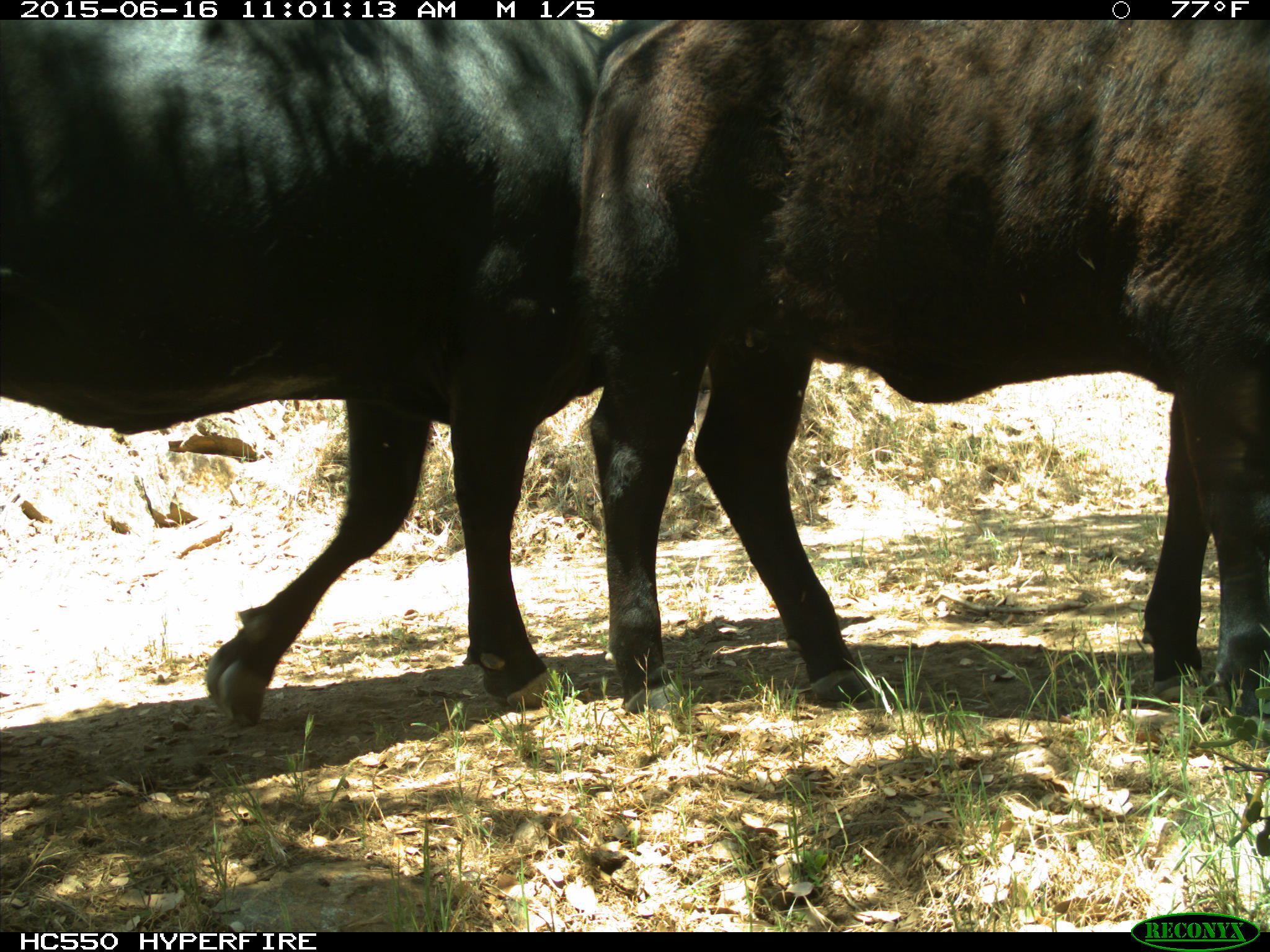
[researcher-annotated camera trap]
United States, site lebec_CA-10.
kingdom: Animalia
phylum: Chordata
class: Mammalia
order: Artiodactyla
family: Bovidae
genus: Bos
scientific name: Bos taurus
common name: domestic cow